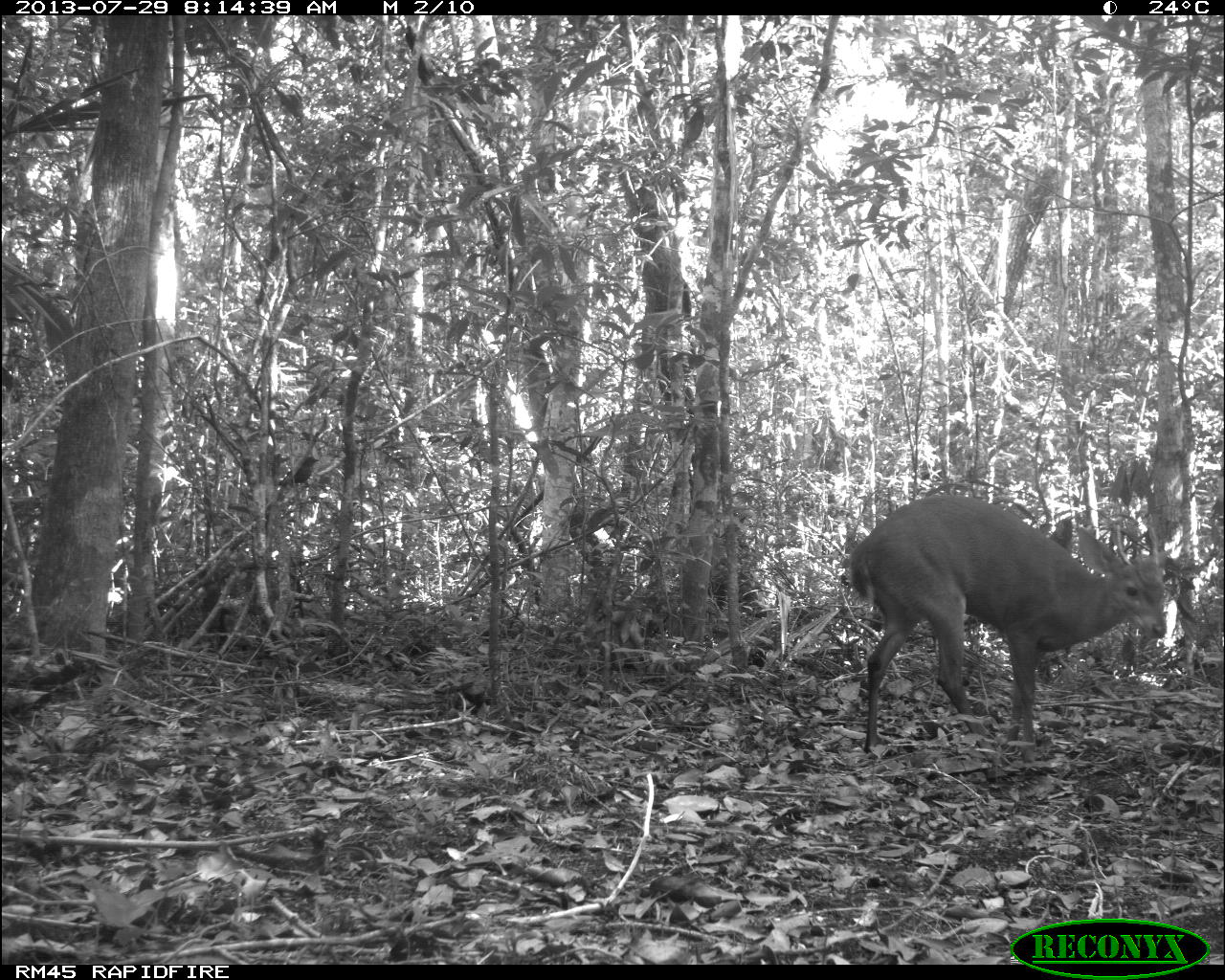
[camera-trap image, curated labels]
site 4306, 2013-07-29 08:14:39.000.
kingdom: Animalia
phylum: Chordata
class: Mammalia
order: Artiodactyla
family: Cervidae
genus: Mazama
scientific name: Mazama temama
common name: central american red brocket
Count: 1.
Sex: male.